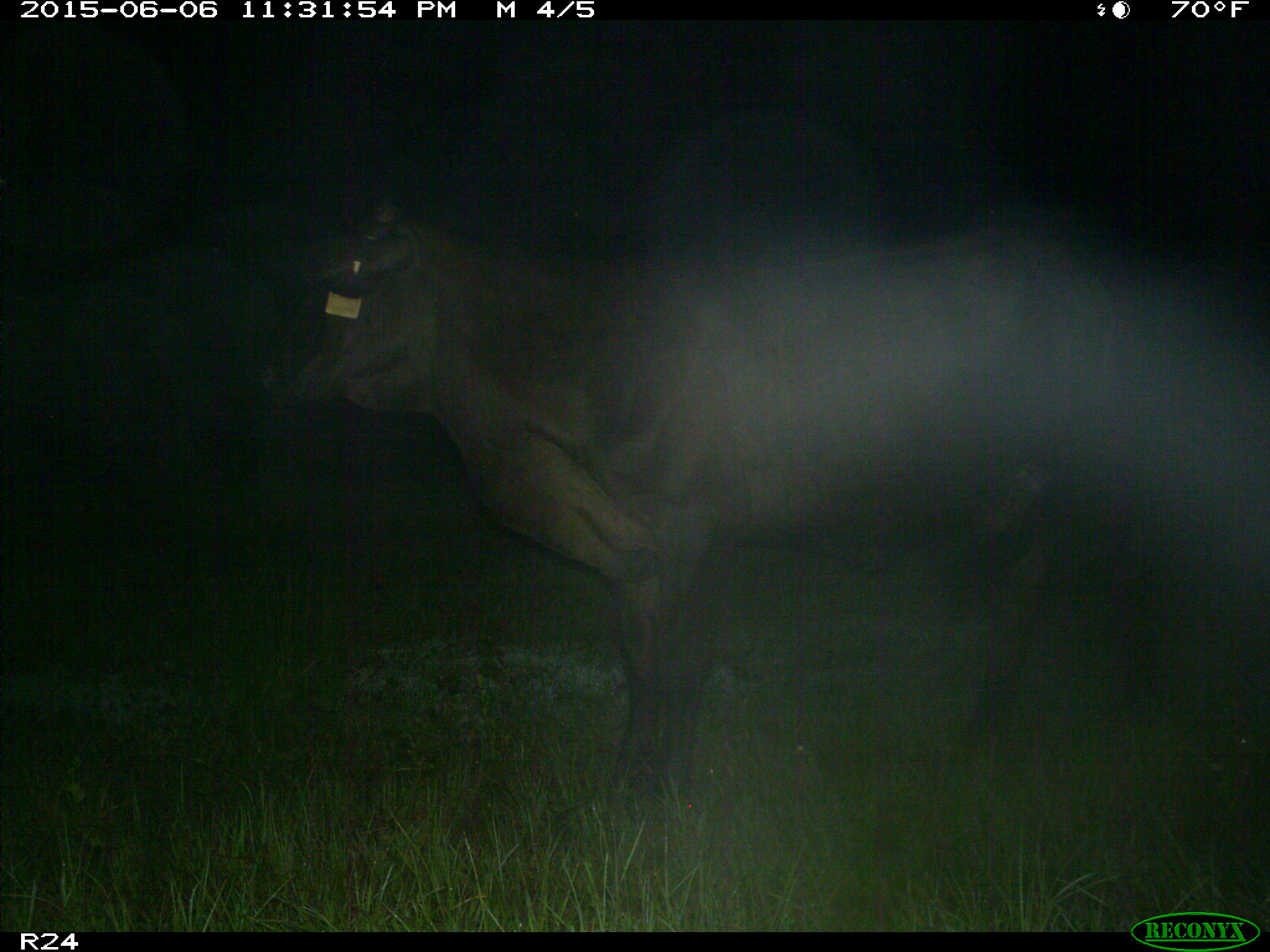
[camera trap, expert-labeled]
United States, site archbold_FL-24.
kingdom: Animalia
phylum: Chordata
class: Mammalia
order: Artiodactyla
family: Bovidae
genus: Bos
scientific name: Bos taurus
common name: domestic cow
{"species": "Bos taurus (domestic cow)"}